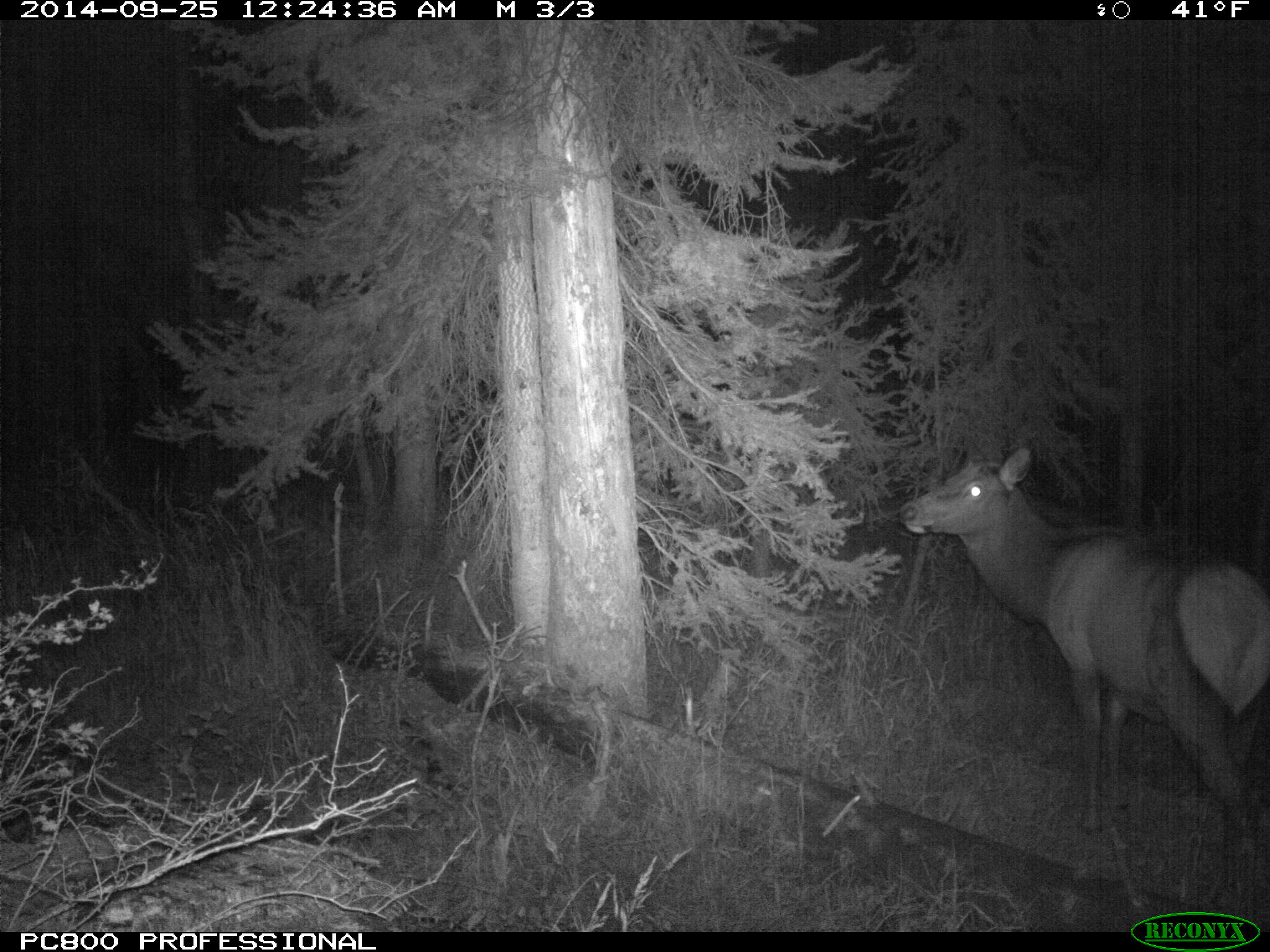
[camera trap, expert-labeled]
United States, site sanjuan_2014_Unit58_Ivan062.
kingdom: Animalia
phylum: Chordata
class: Mammalia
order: Artiodactyla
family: Cervidae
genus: Cervus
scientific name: Cervus elaphus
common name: red deer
Cervus elaphus (red deer).